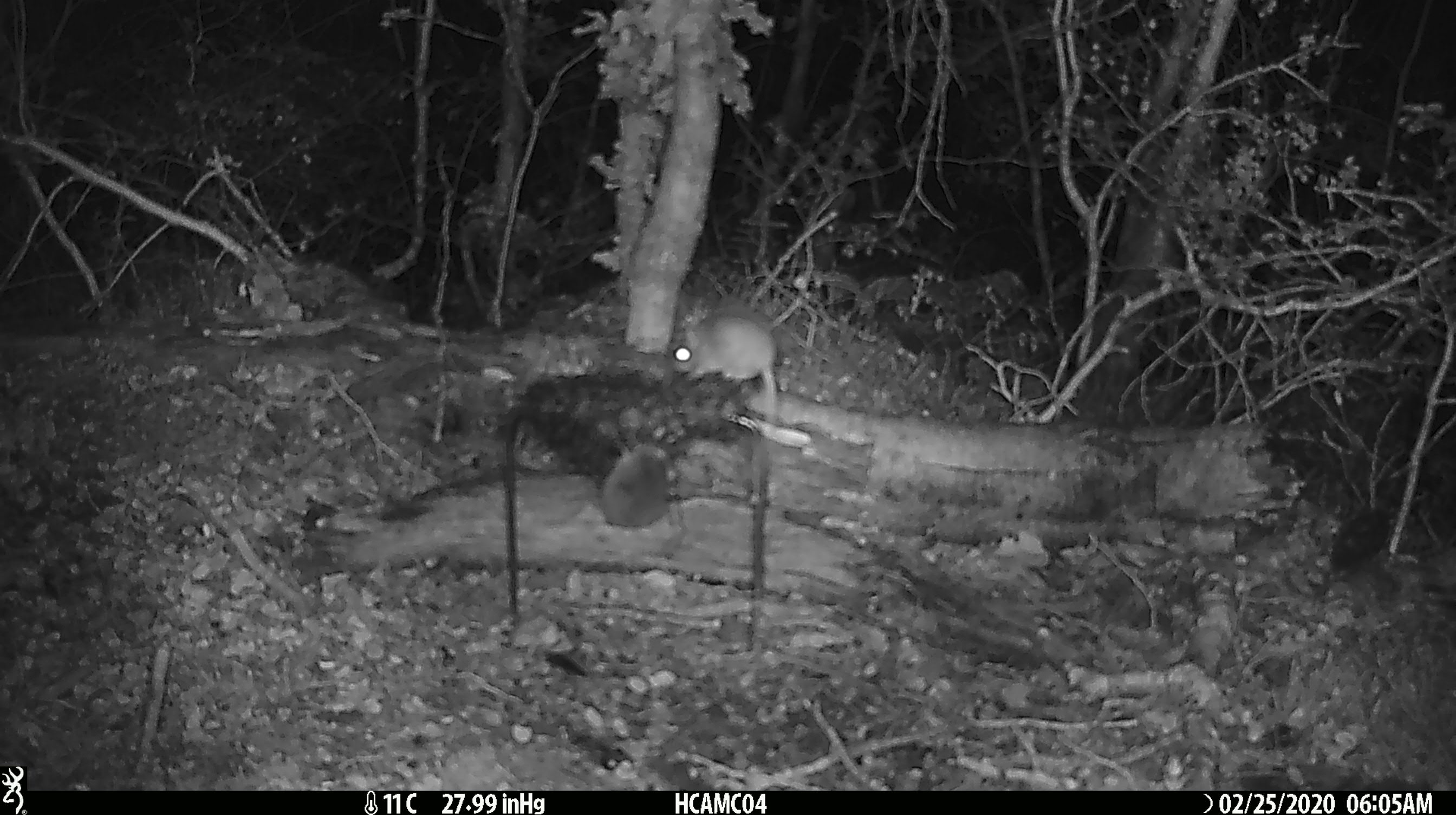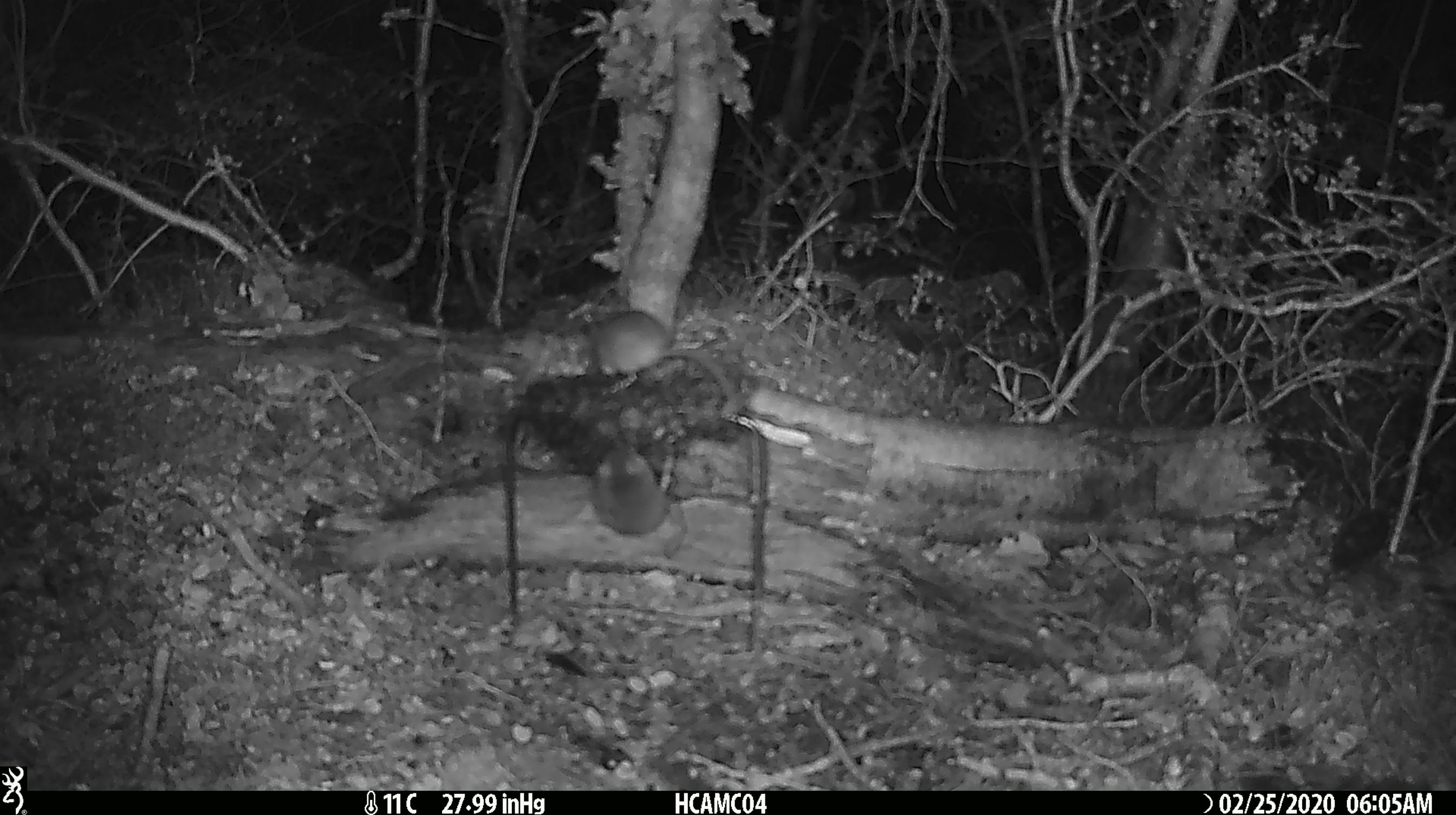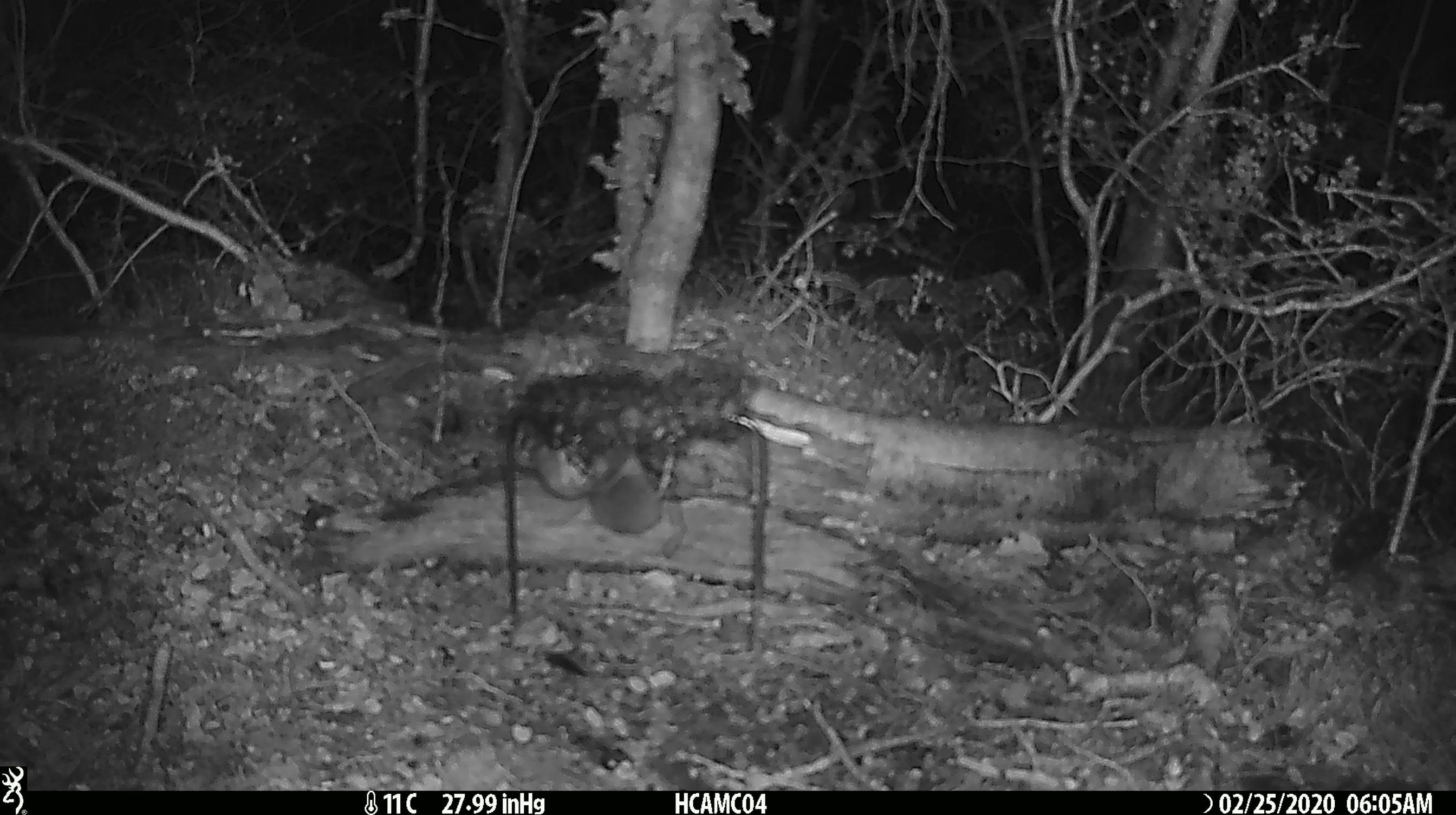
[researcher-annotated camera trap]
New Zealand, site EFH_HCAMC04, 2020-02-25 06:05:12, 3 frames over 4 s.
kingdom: Animalia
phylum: Chordata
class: Mammalia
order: Rodentia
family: Muridae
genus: Mus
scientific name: Mus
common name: mouse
Mouse (Mus).